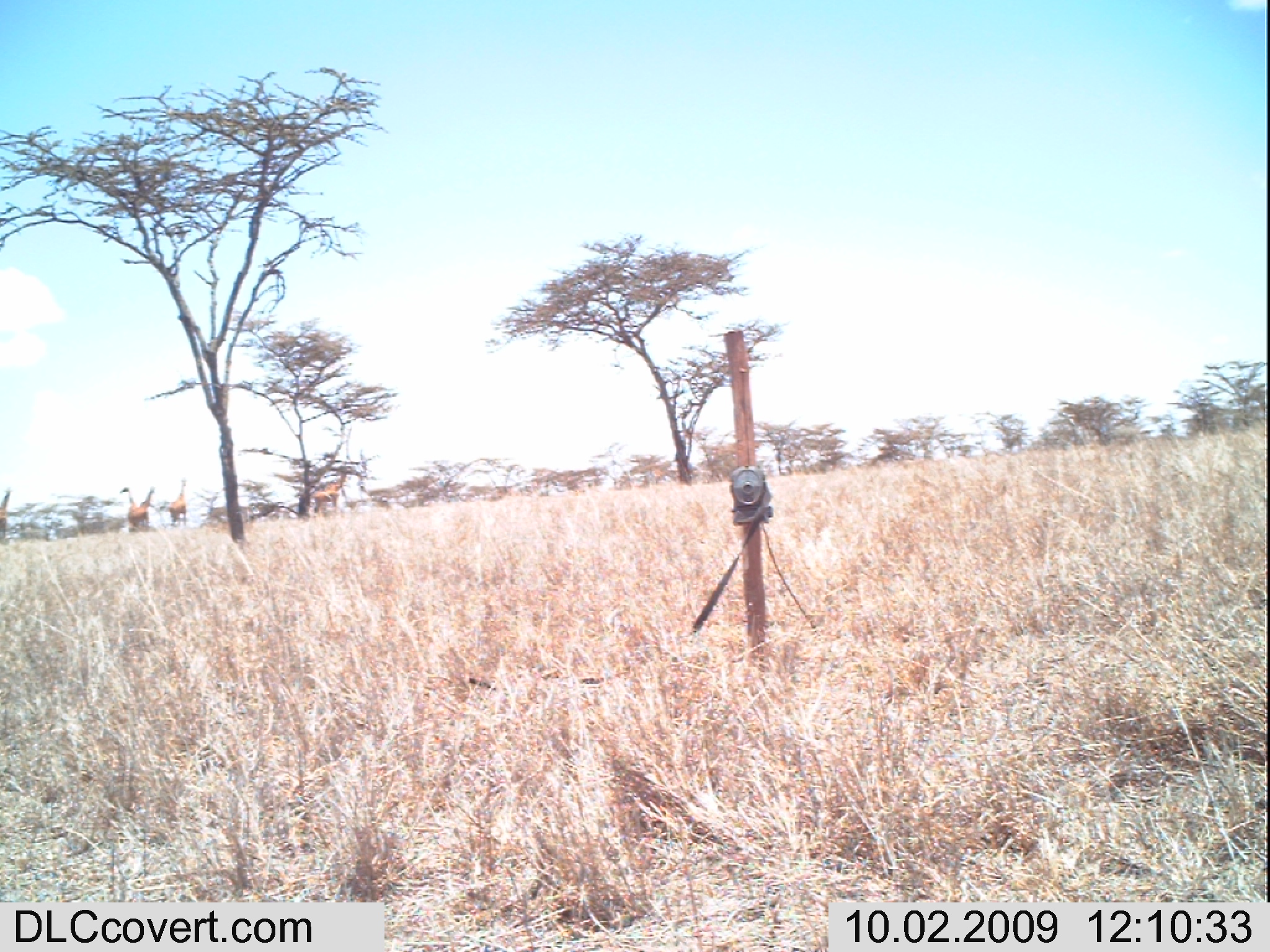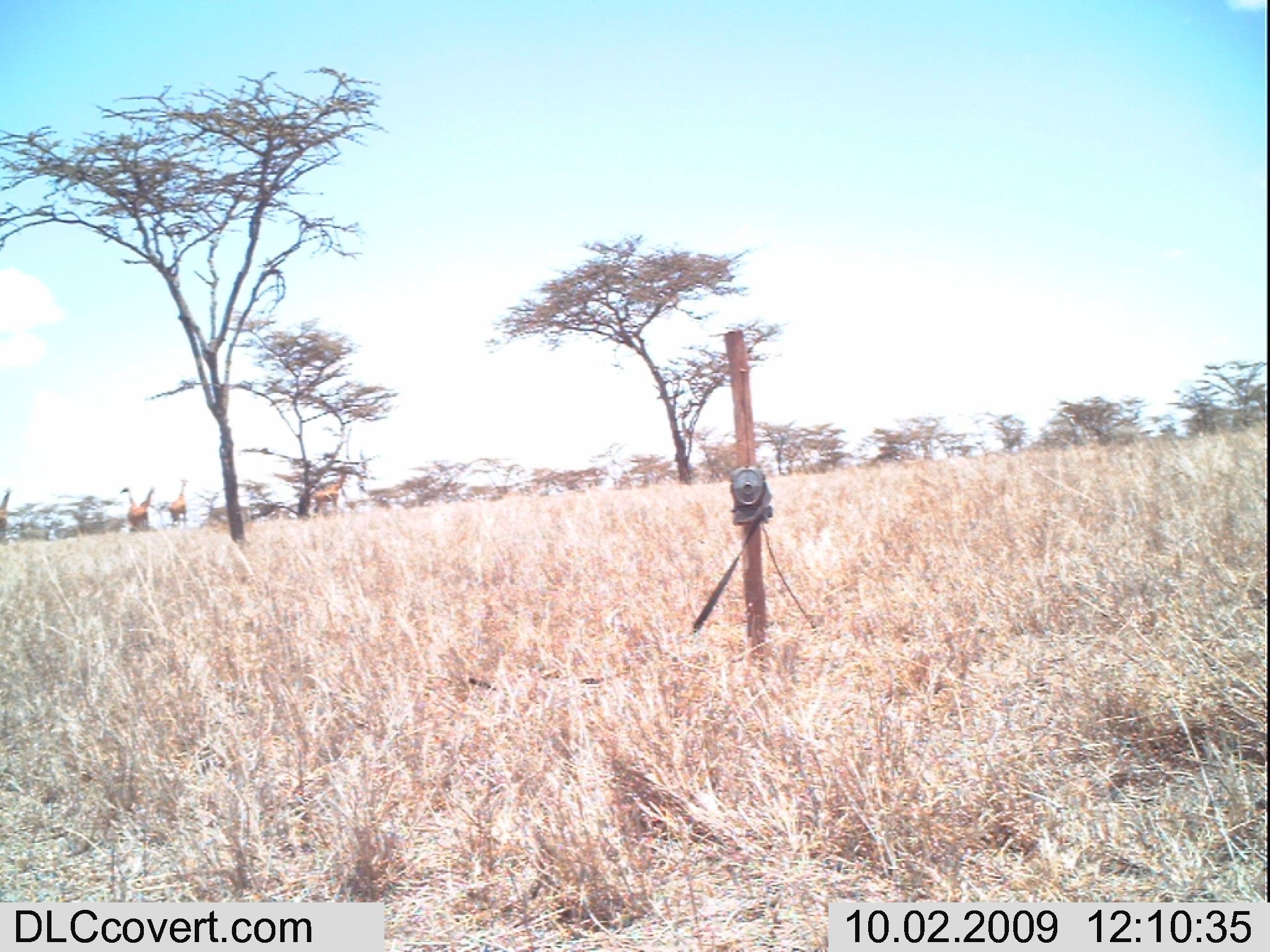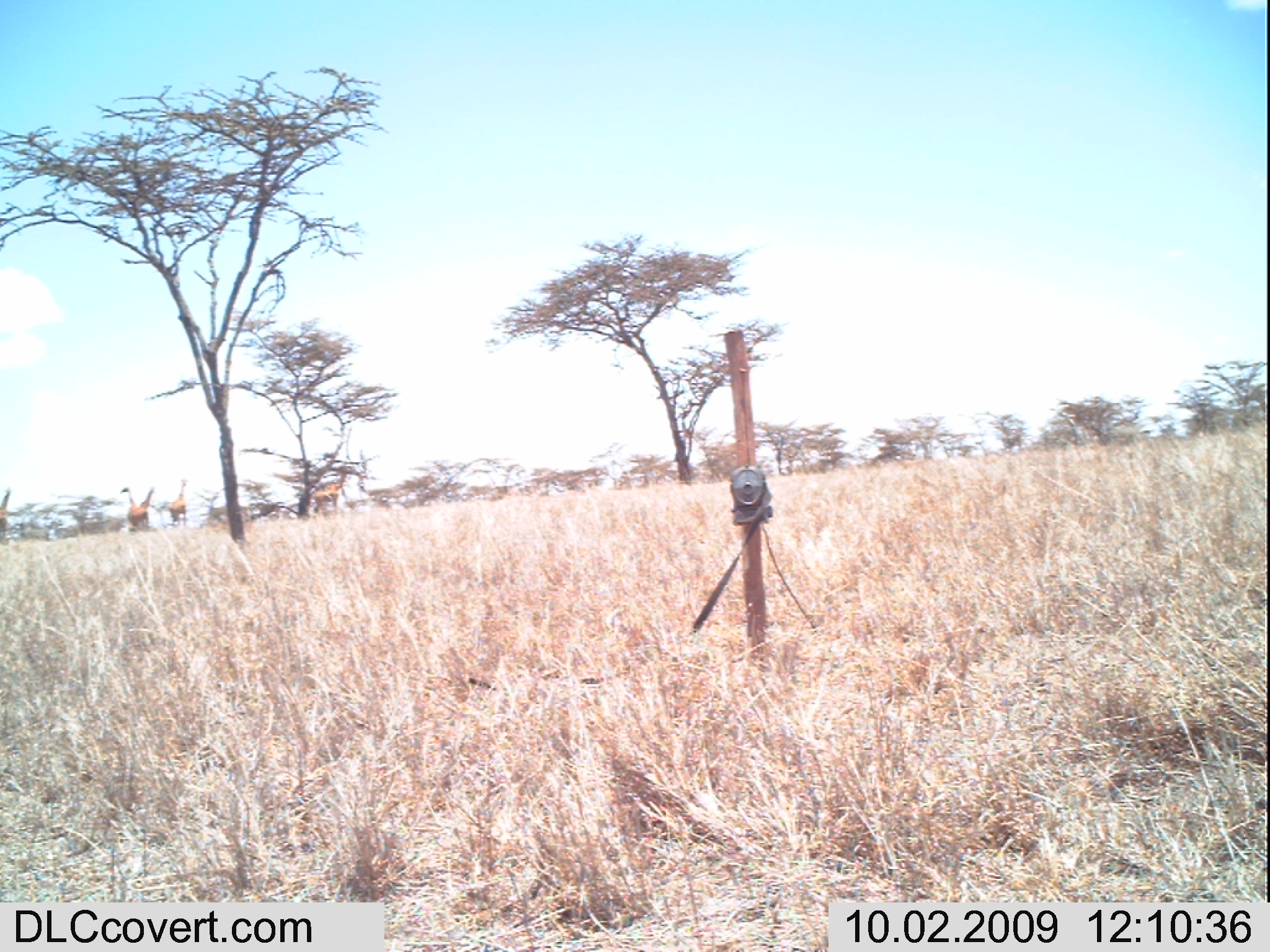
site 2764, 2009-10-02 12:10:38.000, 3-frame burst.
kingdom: Animalia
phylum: Chordata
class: Mammalia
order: Artiodactyla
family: Giraffidae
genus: Giraffa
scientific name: Giraffa camelopardalis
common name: giraffe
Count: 5.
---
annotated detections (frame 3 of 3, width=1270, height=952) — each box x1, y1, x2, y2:
giraffa camelopardalis: 312, 476, 345, 520; 134, 485, 155, 532; 169, 478, 186, 529; 119, 487, 136, 531; 0, 487, 12, 541